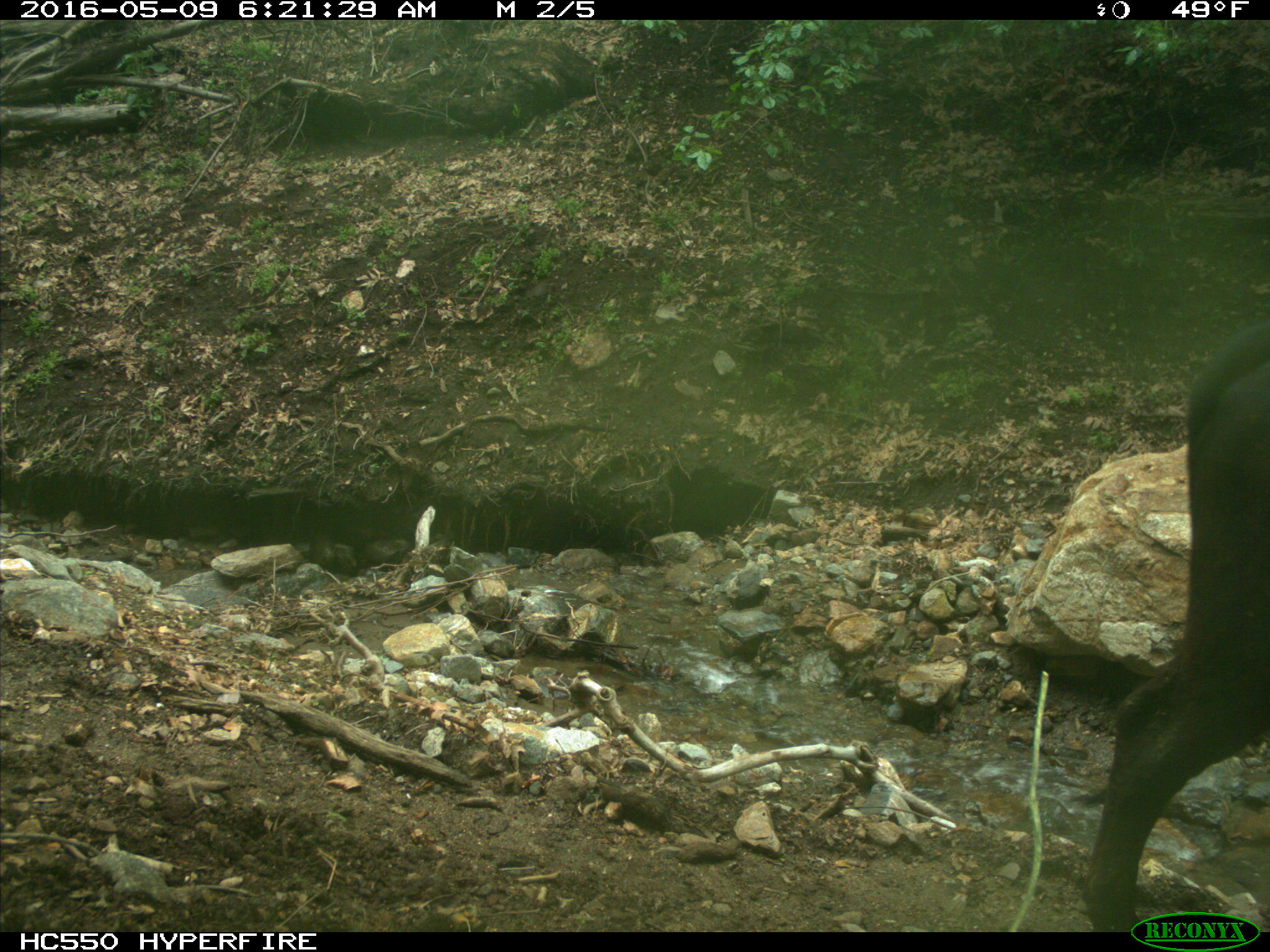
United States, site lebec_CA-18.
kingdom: Animalia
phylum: Chordata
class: Mammalia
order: Artiodactyla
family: Bovidae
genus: Bos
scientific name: Bos taurus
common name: domestic cow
Bos taurus (domestic cow).